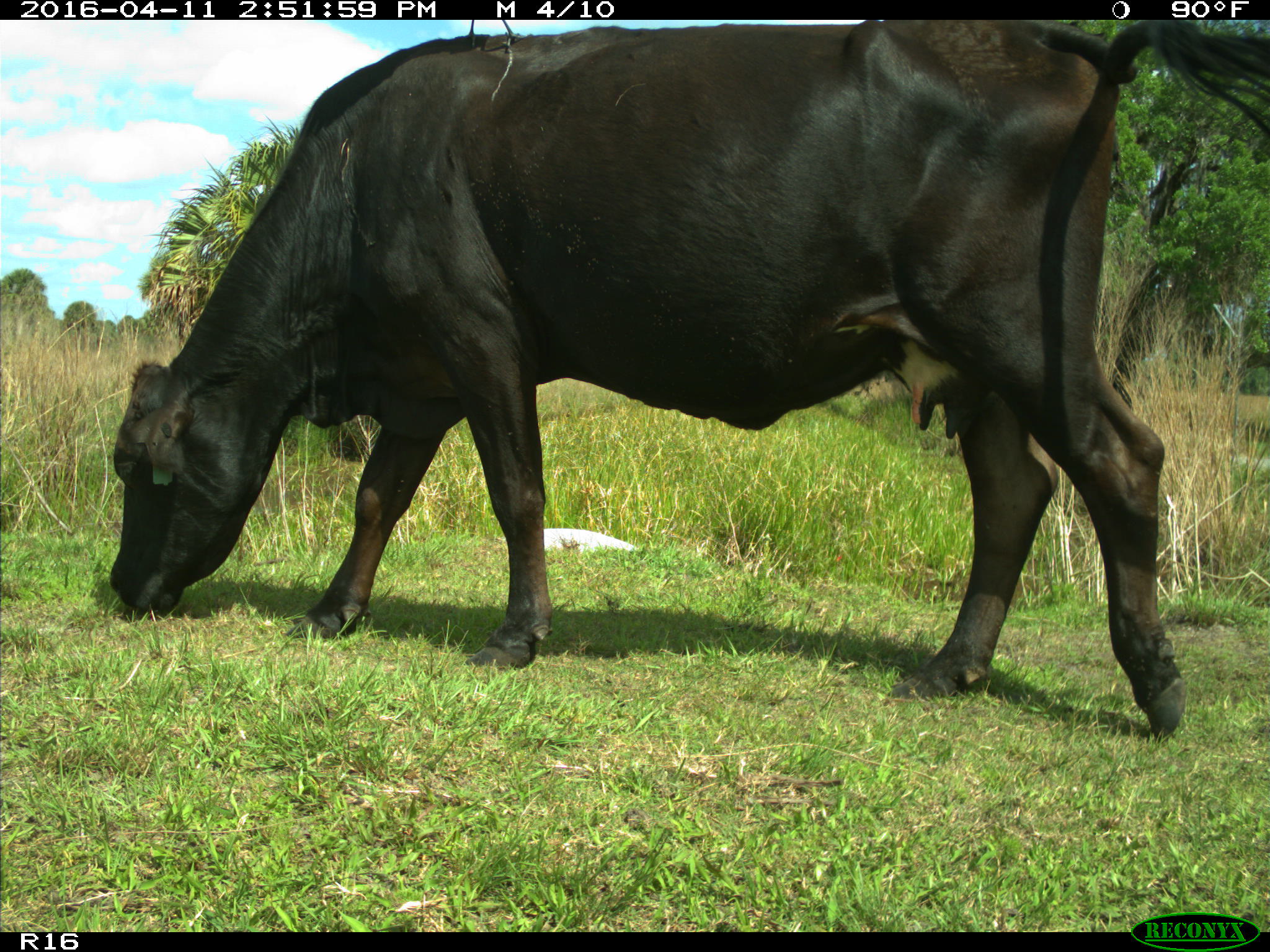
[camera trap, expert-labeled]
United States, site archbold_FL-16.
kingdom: Animalia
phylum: Chordata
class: Mammalia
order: Artiodactyla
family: Bovidae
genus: Bos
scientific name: Bos taurus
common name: domestic cow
Bos taurus (domestic cow).